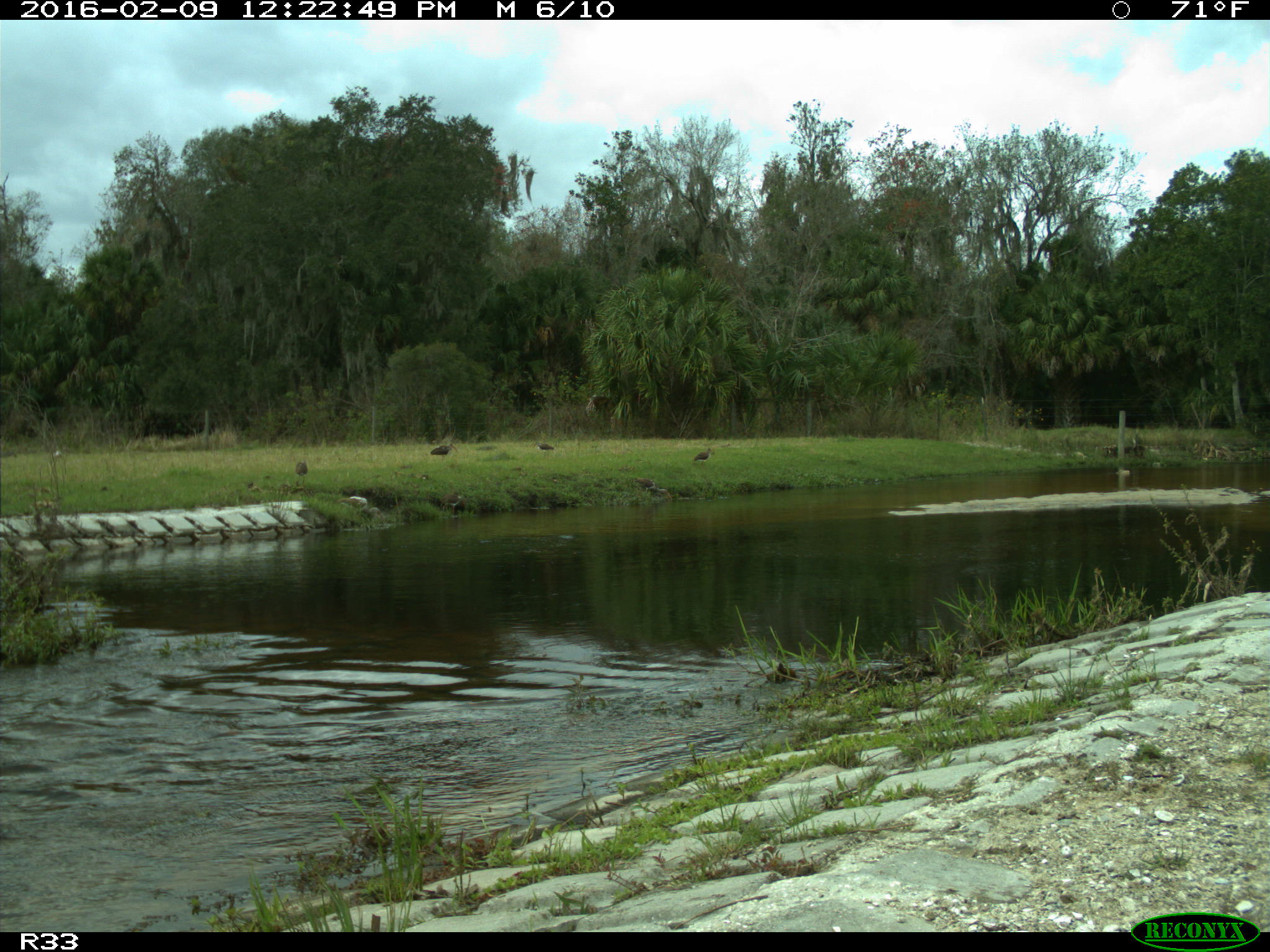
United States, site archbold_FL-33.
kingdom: Animalia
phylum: Chordata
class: Aves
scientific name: Aves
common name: birds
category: unidentified bird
Unidentified bird (birds) (Aves).